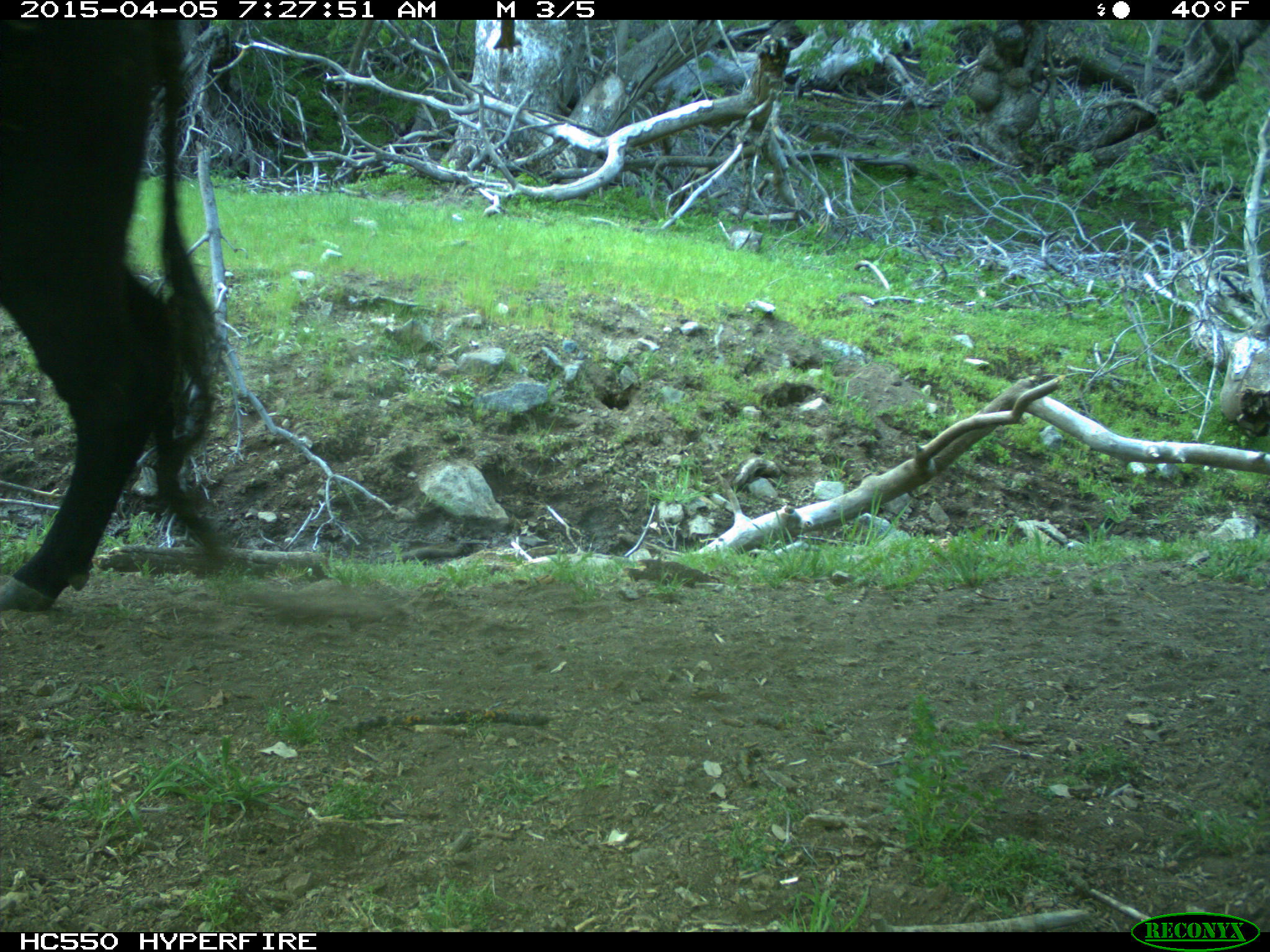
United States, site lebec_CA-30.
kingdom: Animalia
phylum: Chordata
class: Mammalia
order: Artiodactyla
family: Bovidae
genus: Bos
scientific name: Bos taurus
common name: domestic cow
Bos taurus (domestic cow).